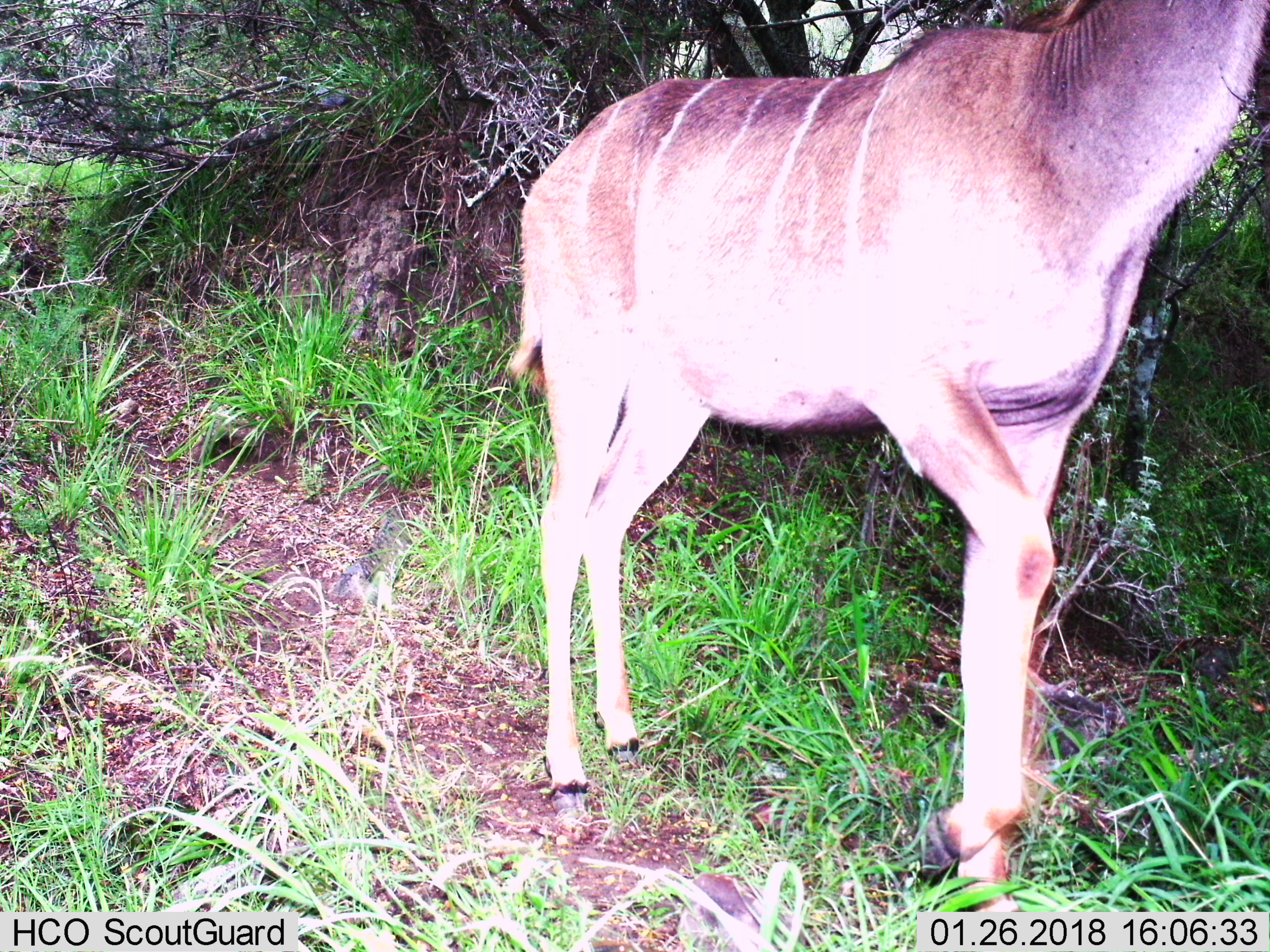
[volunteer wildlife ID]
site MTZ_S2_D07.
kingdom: Animalia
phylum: Chordata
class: Mammalia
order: Artiodactyla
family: Bovidae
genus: Tragelaphus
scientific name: Tragelaphus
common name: kudu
Kudu (Tragelaphus), count 1. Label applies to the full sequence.